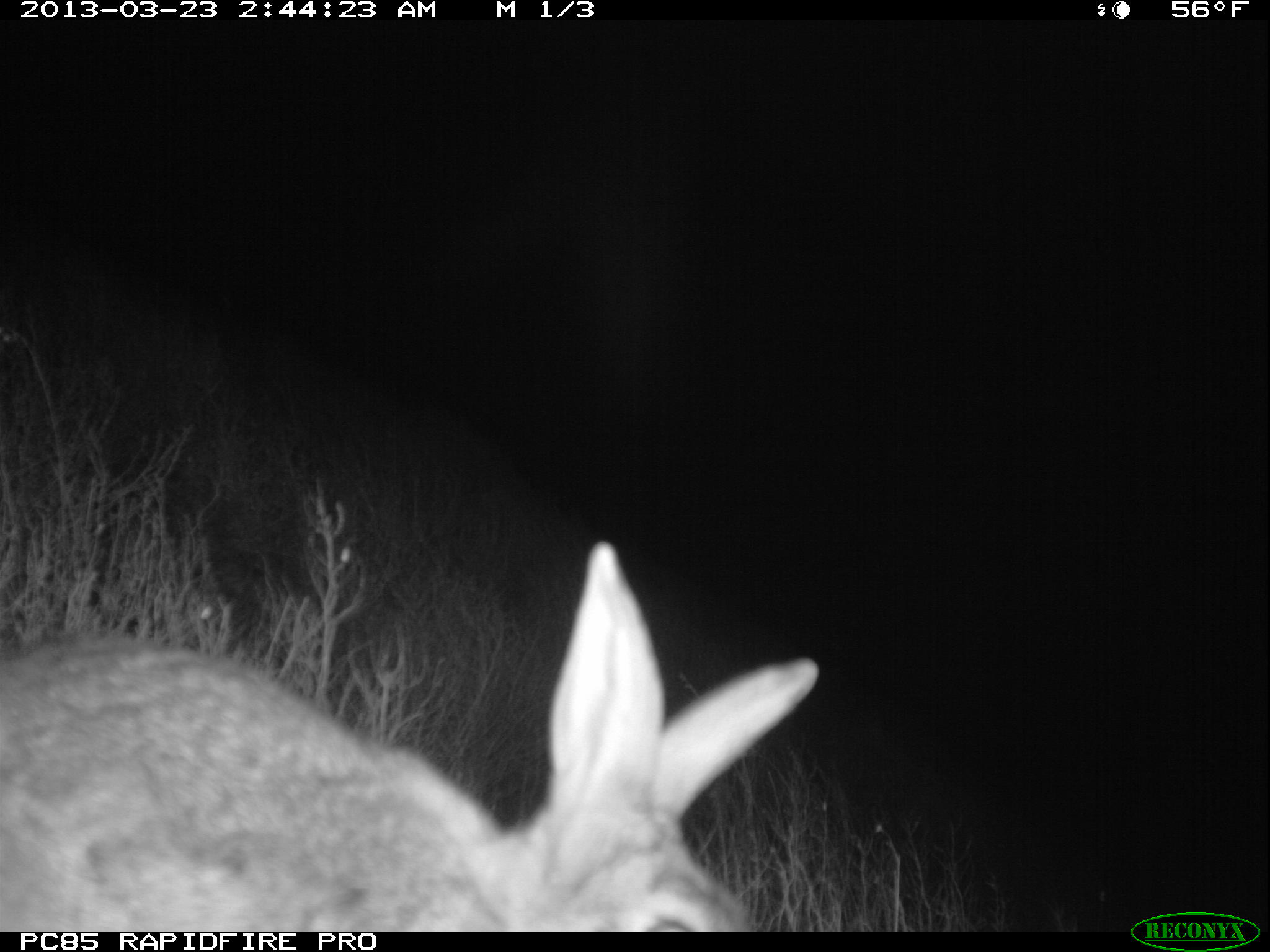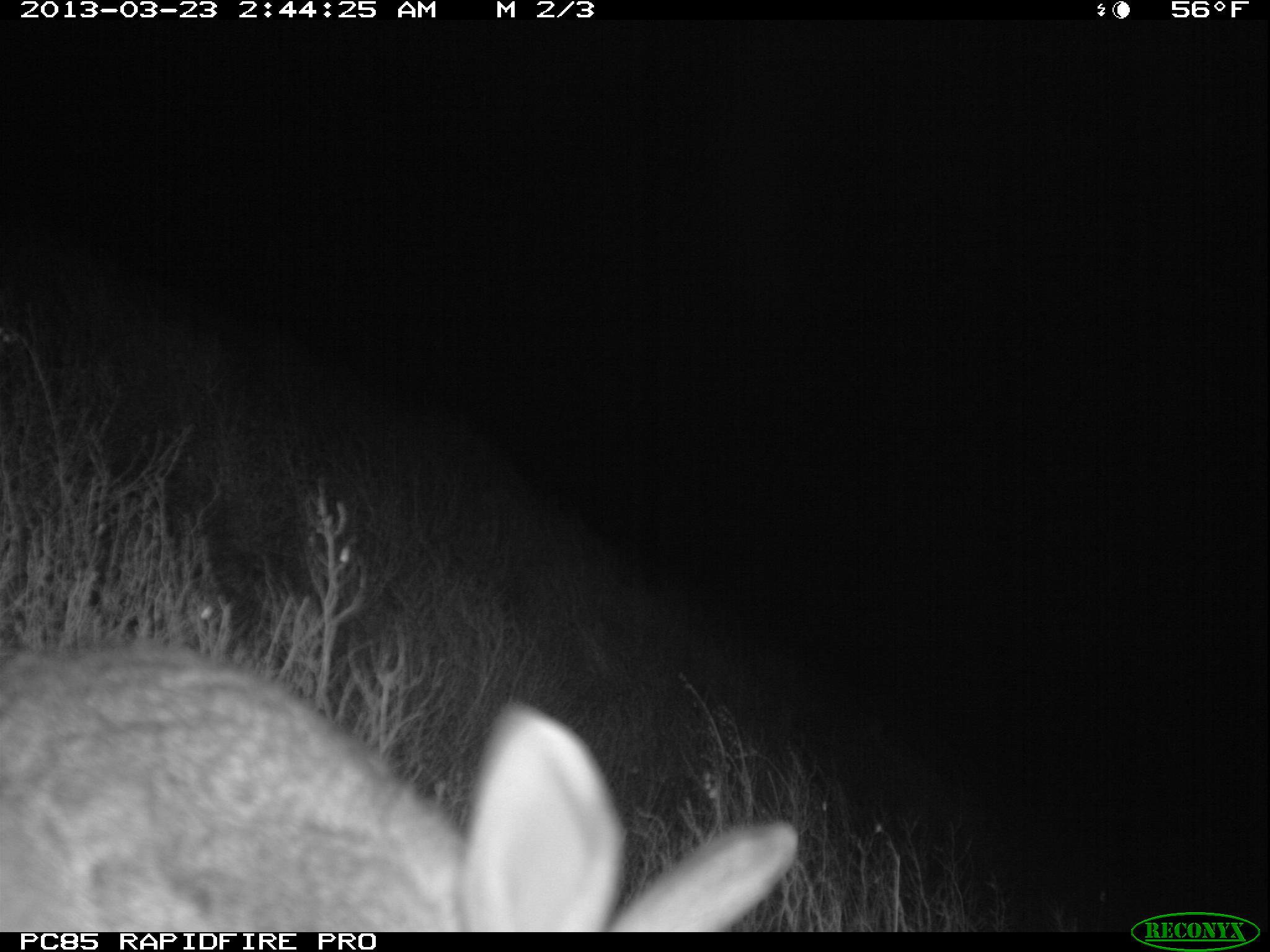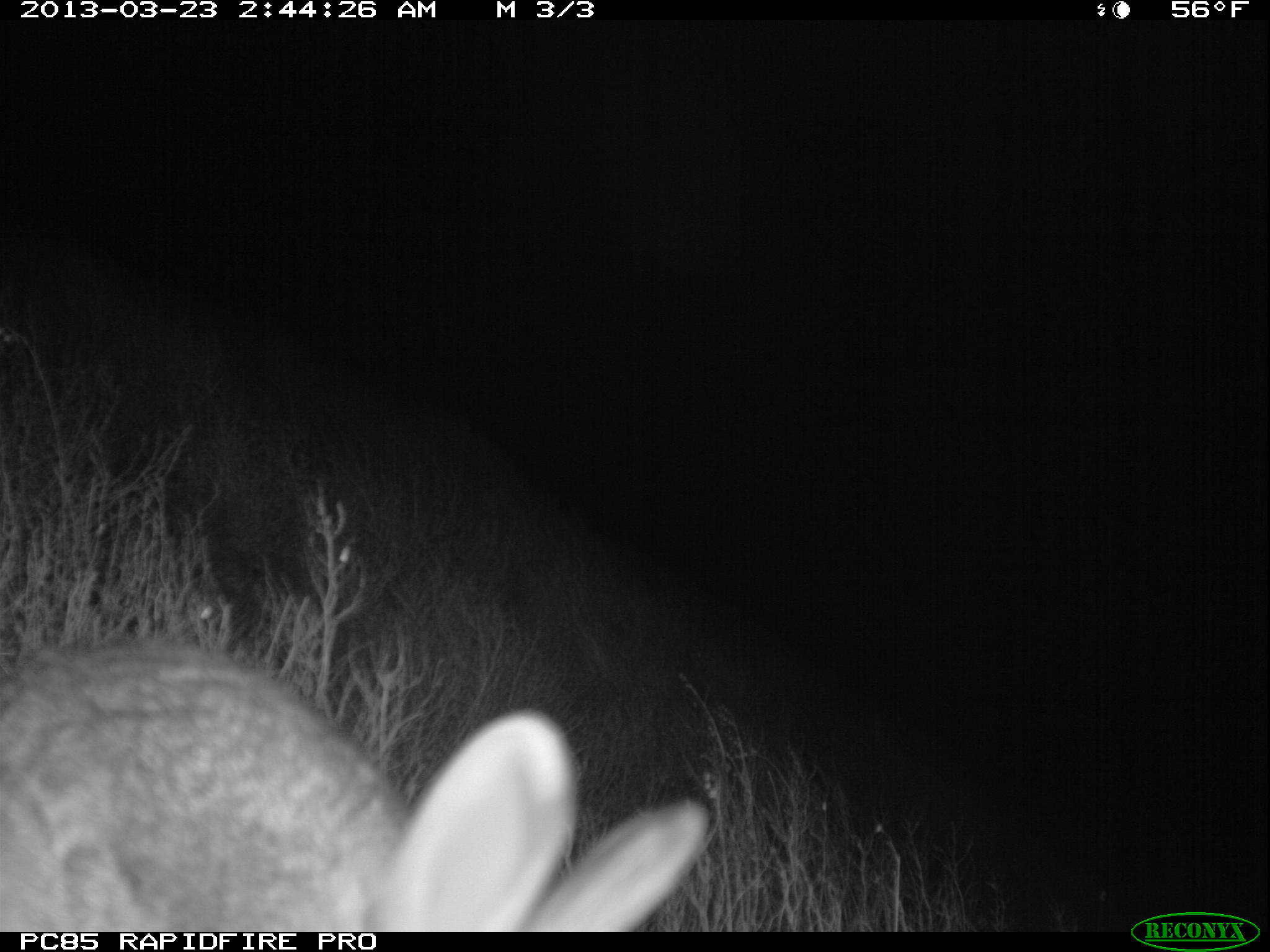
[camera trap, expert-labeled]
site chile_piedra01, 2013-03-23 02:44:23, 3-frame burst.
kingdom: Animalia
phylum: Chordata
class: Mammalia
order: Lagomorpha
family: Leporidae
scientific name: Leporidae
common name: rabbits and hares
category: rabbit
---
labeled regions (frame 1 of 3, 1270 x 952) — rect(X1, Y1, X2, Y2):
rabbit: rect(0, 545, 816, 935)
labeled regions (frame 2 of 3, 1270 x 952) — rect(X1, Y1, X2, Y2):
rabbit: rect(0, 640, 808, 936)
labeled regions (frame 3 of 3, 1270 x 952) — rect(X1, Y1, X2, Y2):
rabbit: rect(0, 636, 711, 931)